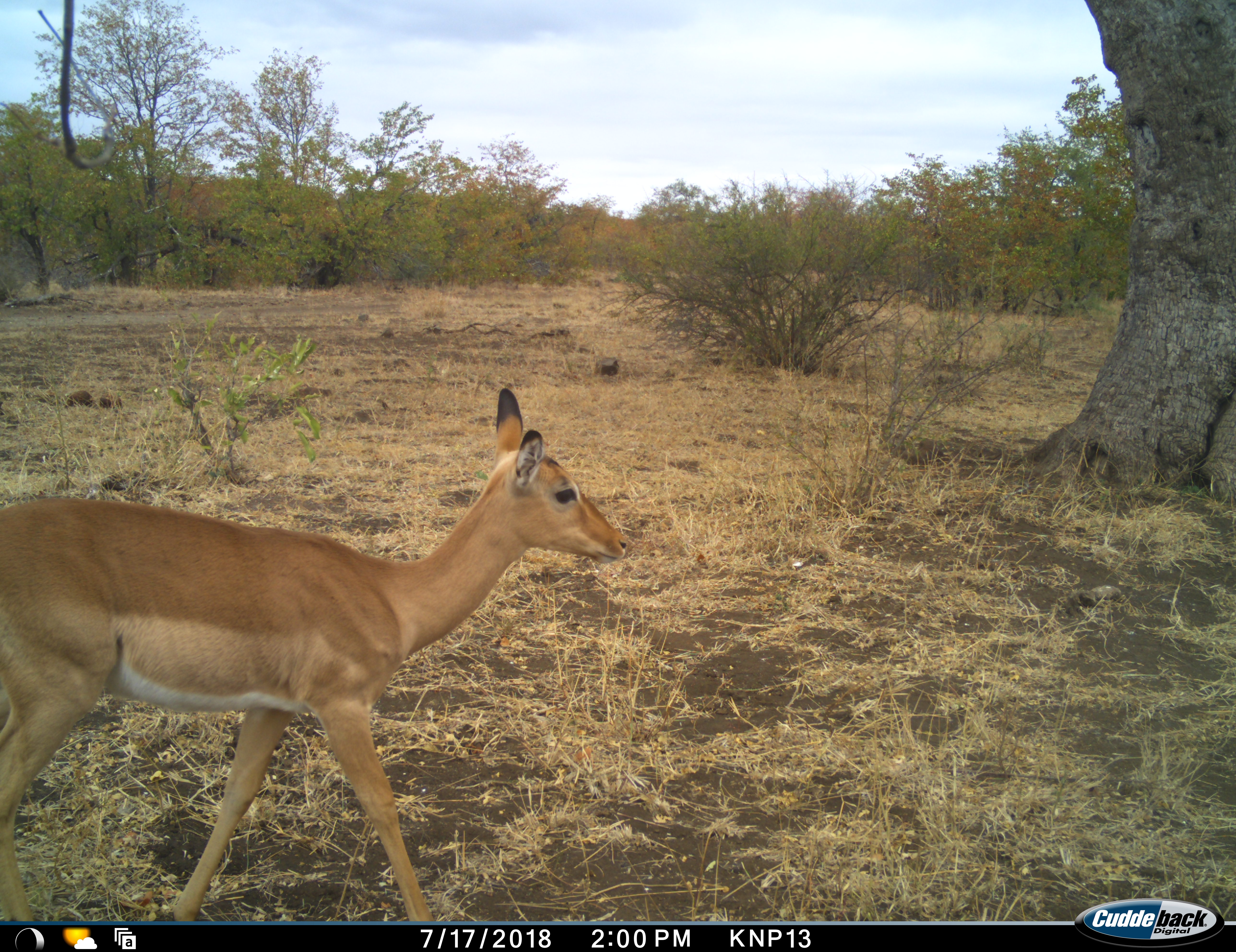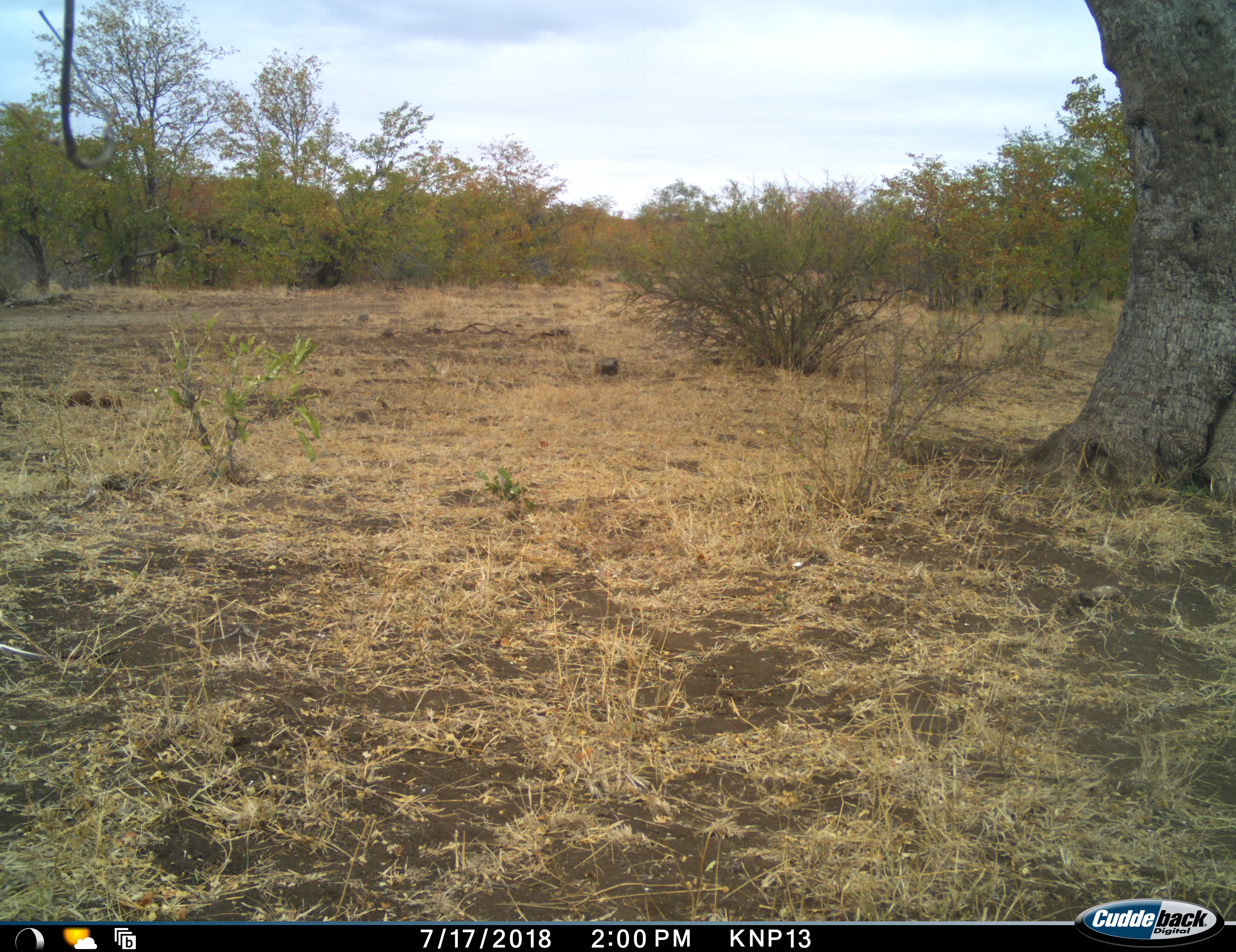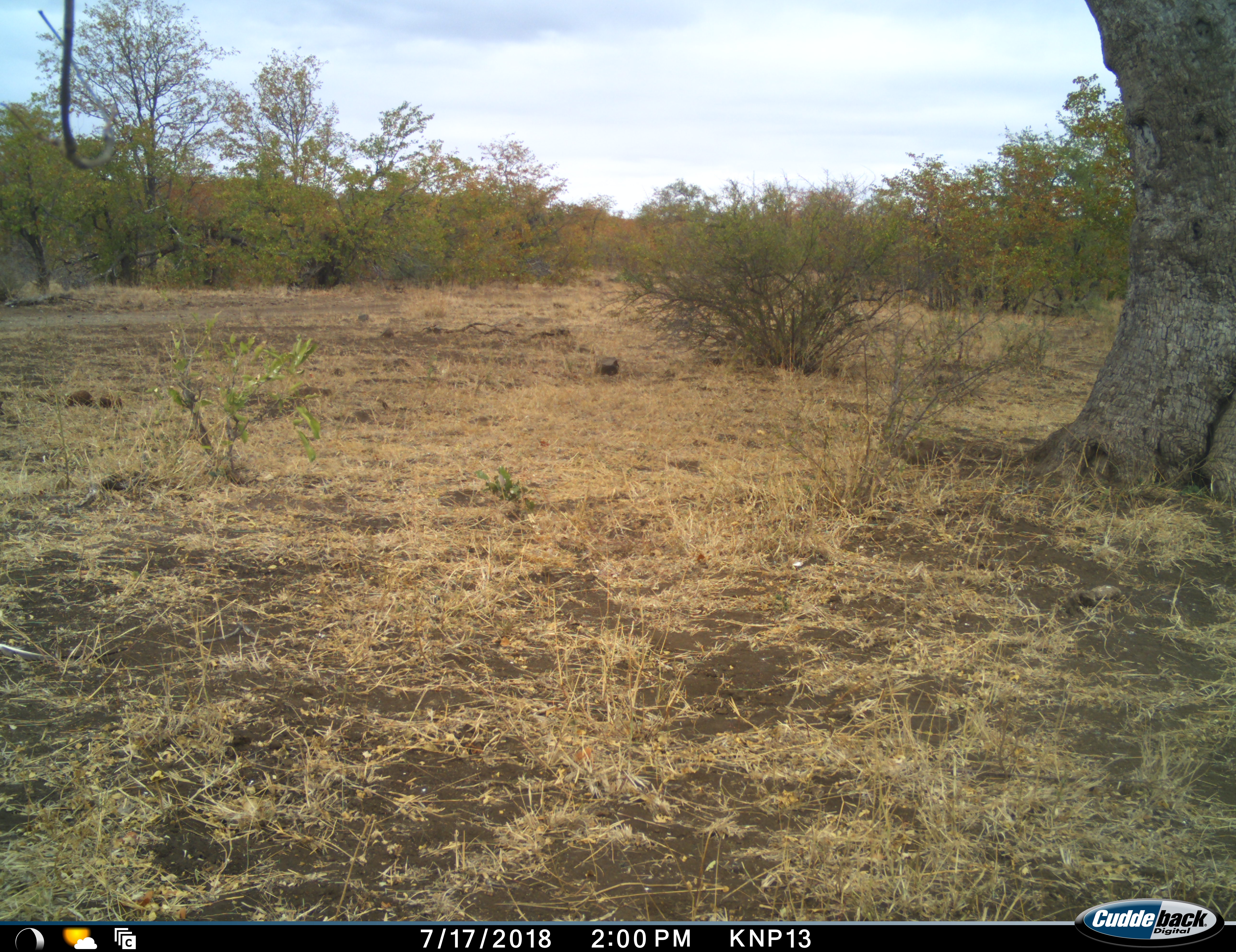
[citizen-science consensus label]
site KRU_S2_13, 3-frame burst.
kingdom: Animalia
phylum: Chordata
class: Mammalia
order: Artiodactyla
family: Bovidae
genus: Aepyceros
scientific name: Aepyceros melampus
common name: impala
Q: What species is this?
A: Impala (Aepyceros melampus).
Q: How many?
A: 1.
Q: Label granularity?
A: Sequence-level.